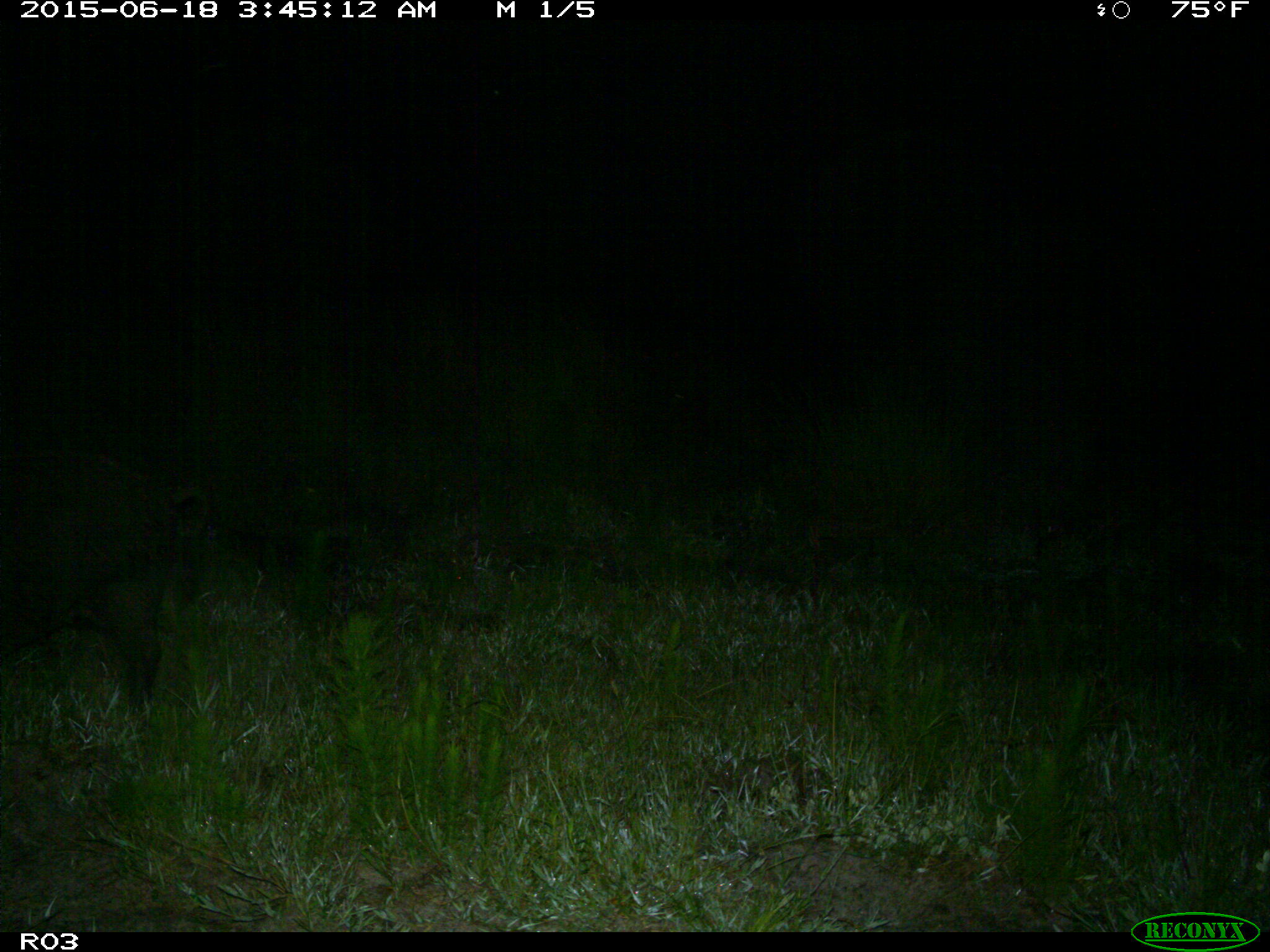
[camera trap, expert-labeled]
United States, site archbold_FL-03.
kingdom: Animalia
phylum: Chordata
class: Mammalia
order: Artiodactyla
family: Suidae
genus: Sus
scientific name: Sus scrofa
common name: wild boar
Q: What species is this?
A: Sus scrofa (wild boar).